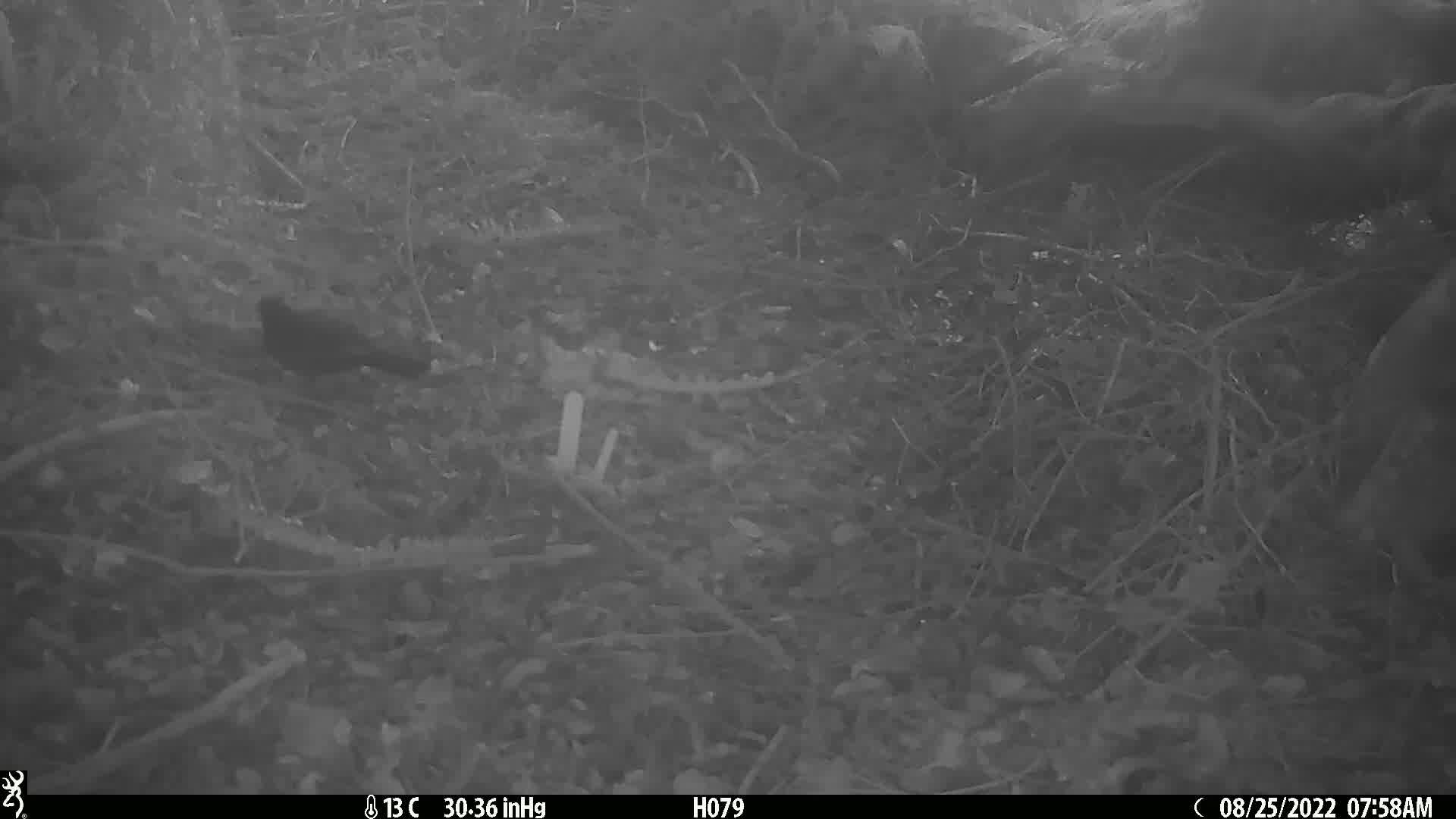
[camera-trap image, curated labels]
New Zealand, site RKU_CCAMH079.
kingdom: Animalia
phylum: Chordata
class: Aves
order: Passeriformes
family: Turdidae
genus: Turdus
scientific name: Turdus merula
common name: eurasian blackbird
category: blackbird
Blackbird (eurasian blackbird) (Turdus merula).